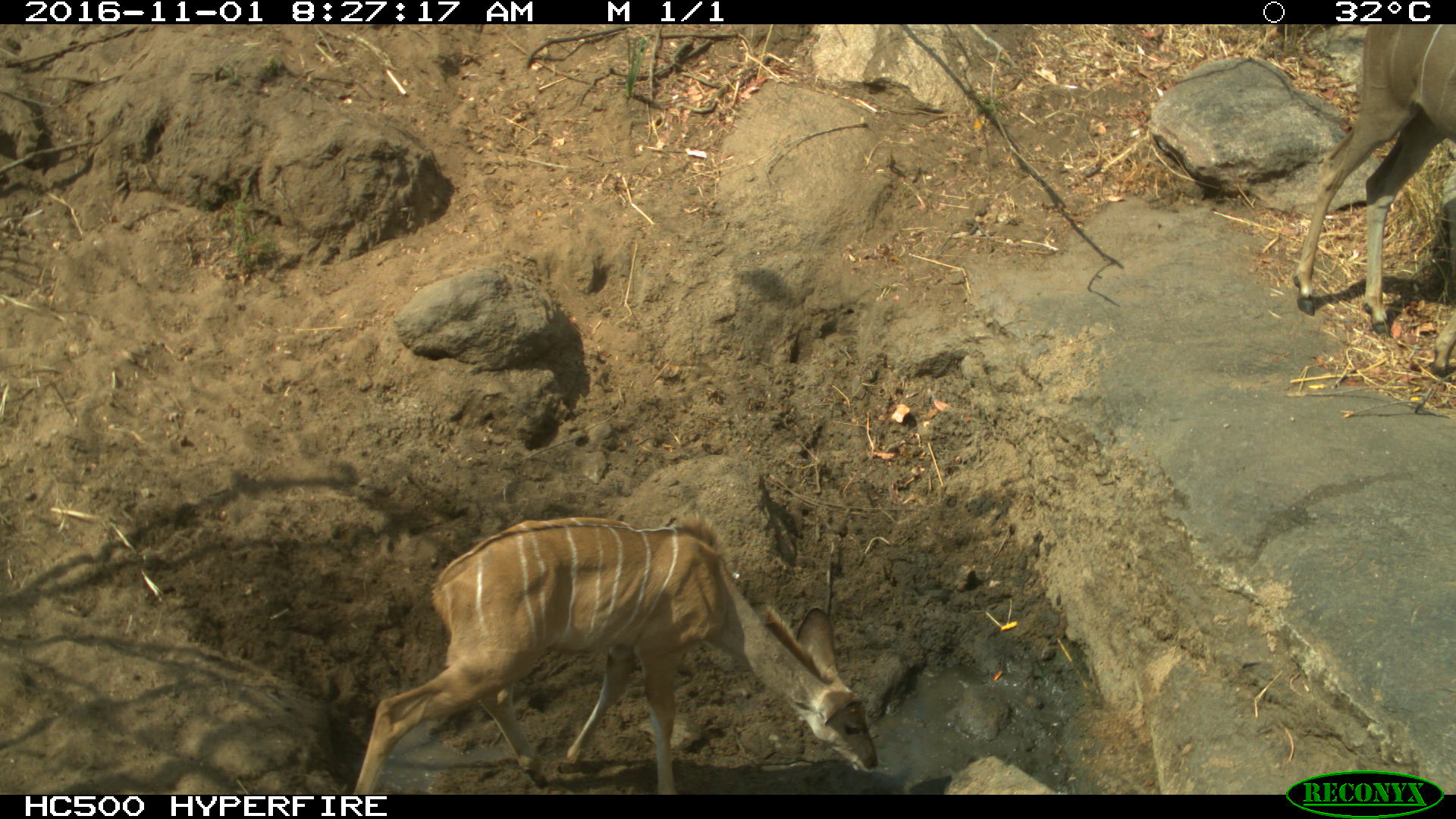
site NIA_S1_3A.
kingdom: Animalia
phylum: Chordata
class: Mammalia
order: Artiodactyla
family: Bovidae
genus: Tragelaphus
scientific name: Tragelaphus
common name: kudu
Kudu (Tragelaphus), count 2. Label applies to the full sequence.